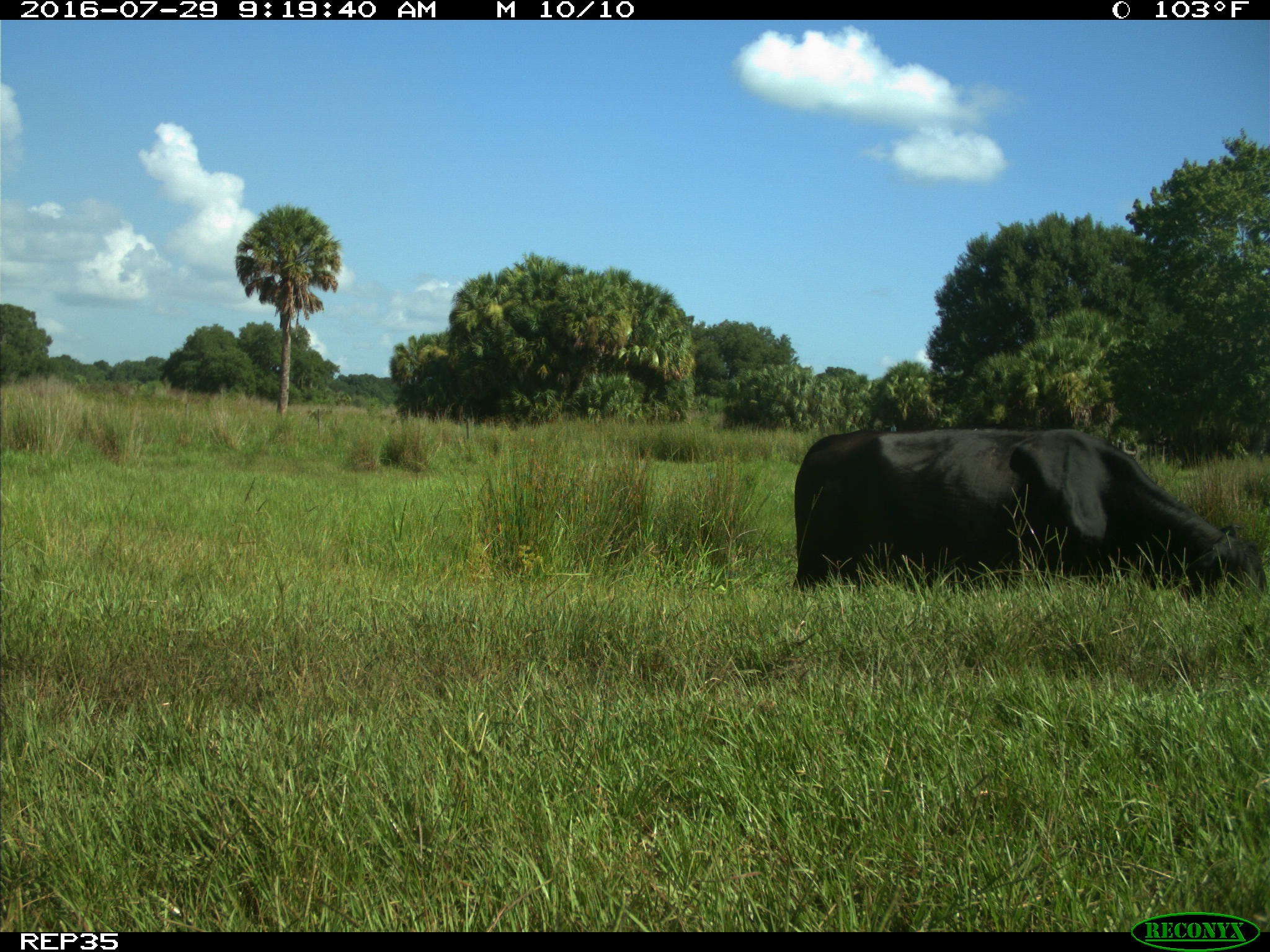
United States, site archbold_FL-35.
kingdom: Animalia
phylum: Chordata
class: Mammalia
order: Artiodactyla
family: Bovidae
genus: Bos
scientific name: Bos taurus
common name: domestic cow